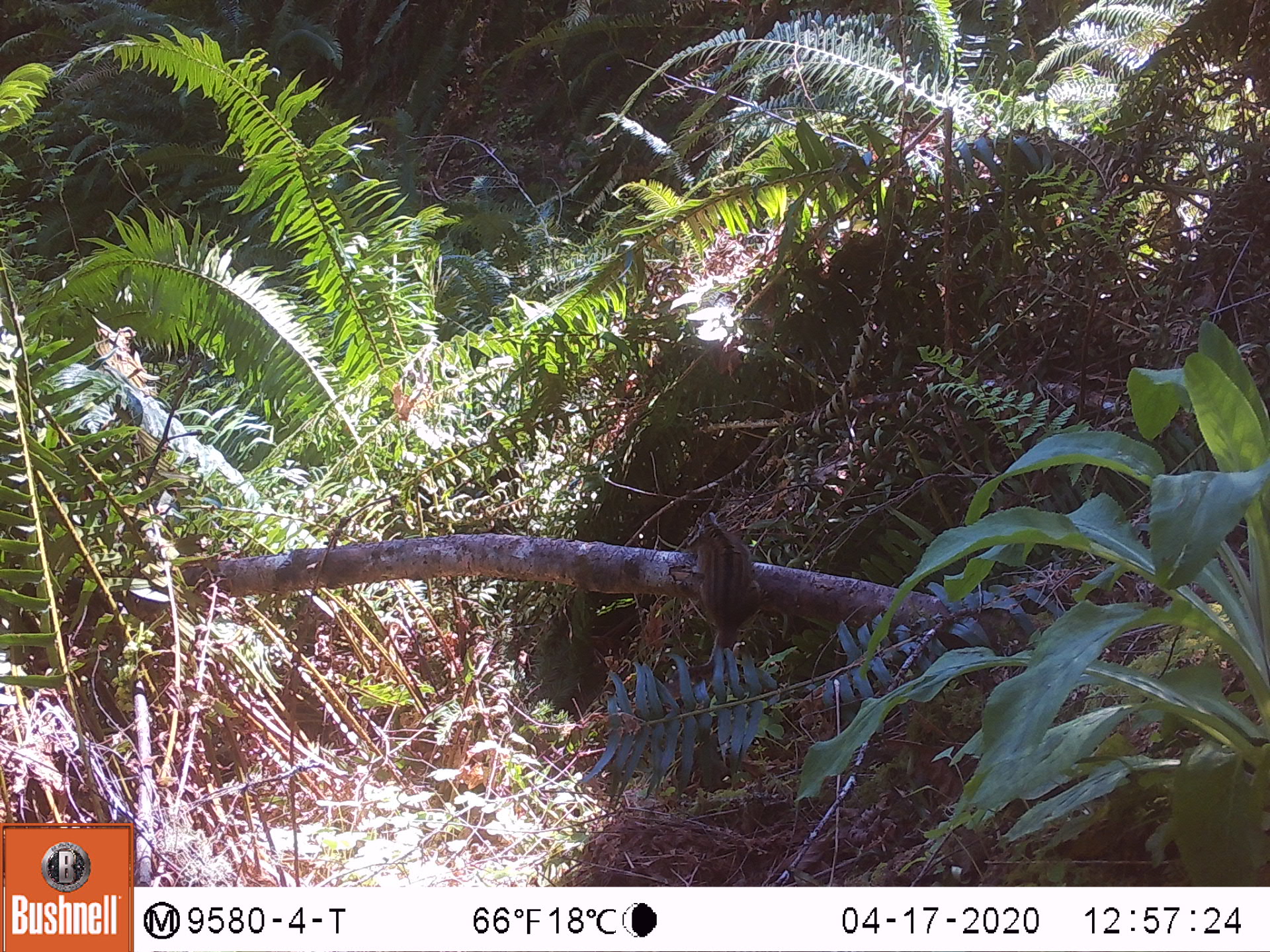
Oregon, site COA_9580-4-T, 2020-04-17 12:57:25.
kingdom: Animalia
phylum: Chordata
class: Mammalia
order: Rodentia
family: Sciuridae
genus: Neotamias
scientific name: Neotamias townsendii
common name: townsend's chipmunk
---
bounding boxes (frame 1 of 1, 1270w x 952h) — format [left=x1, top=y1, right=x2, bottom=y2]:
townsend's chipmunk: [left=672, top=506, right=765, bottom=690]